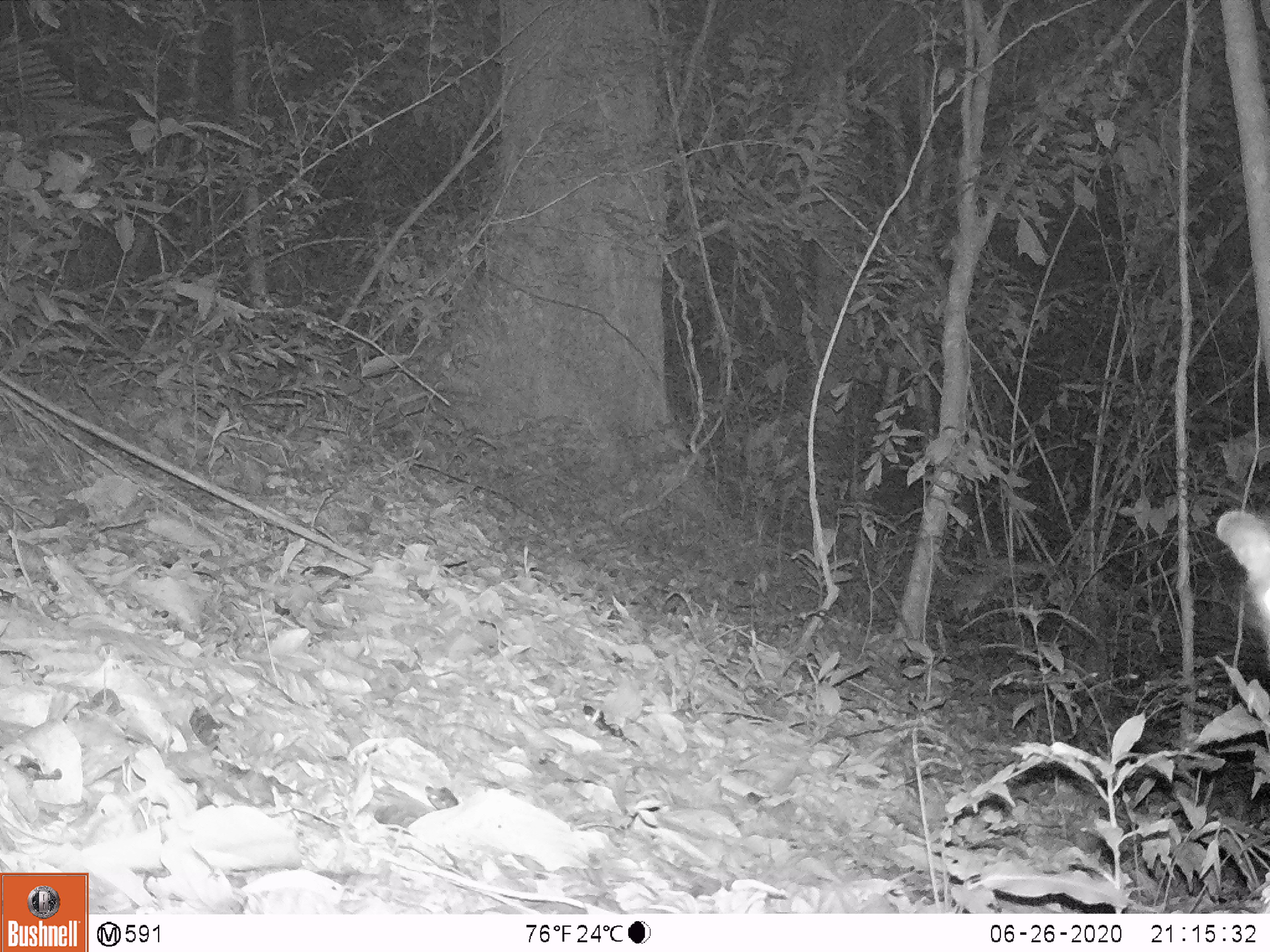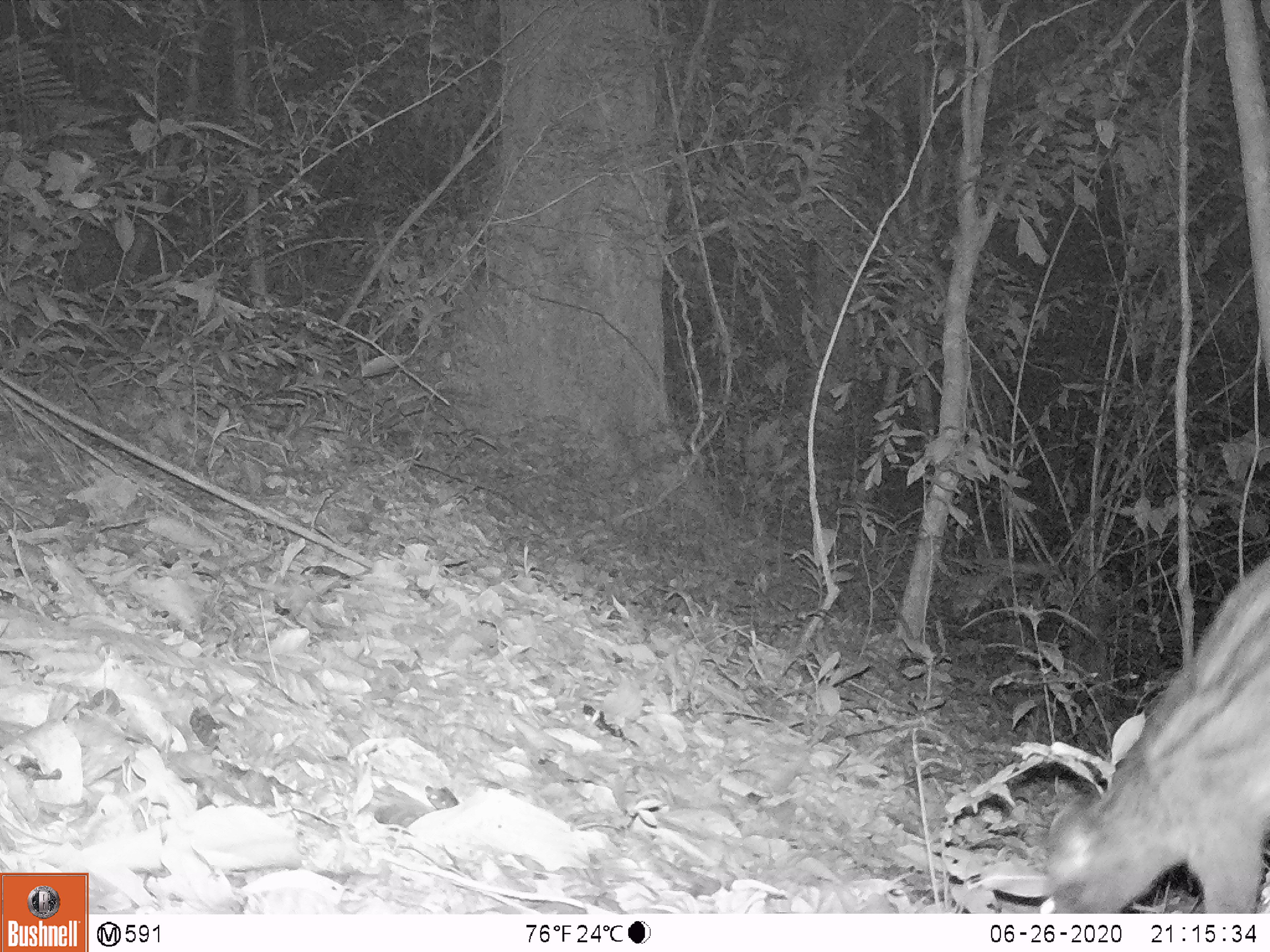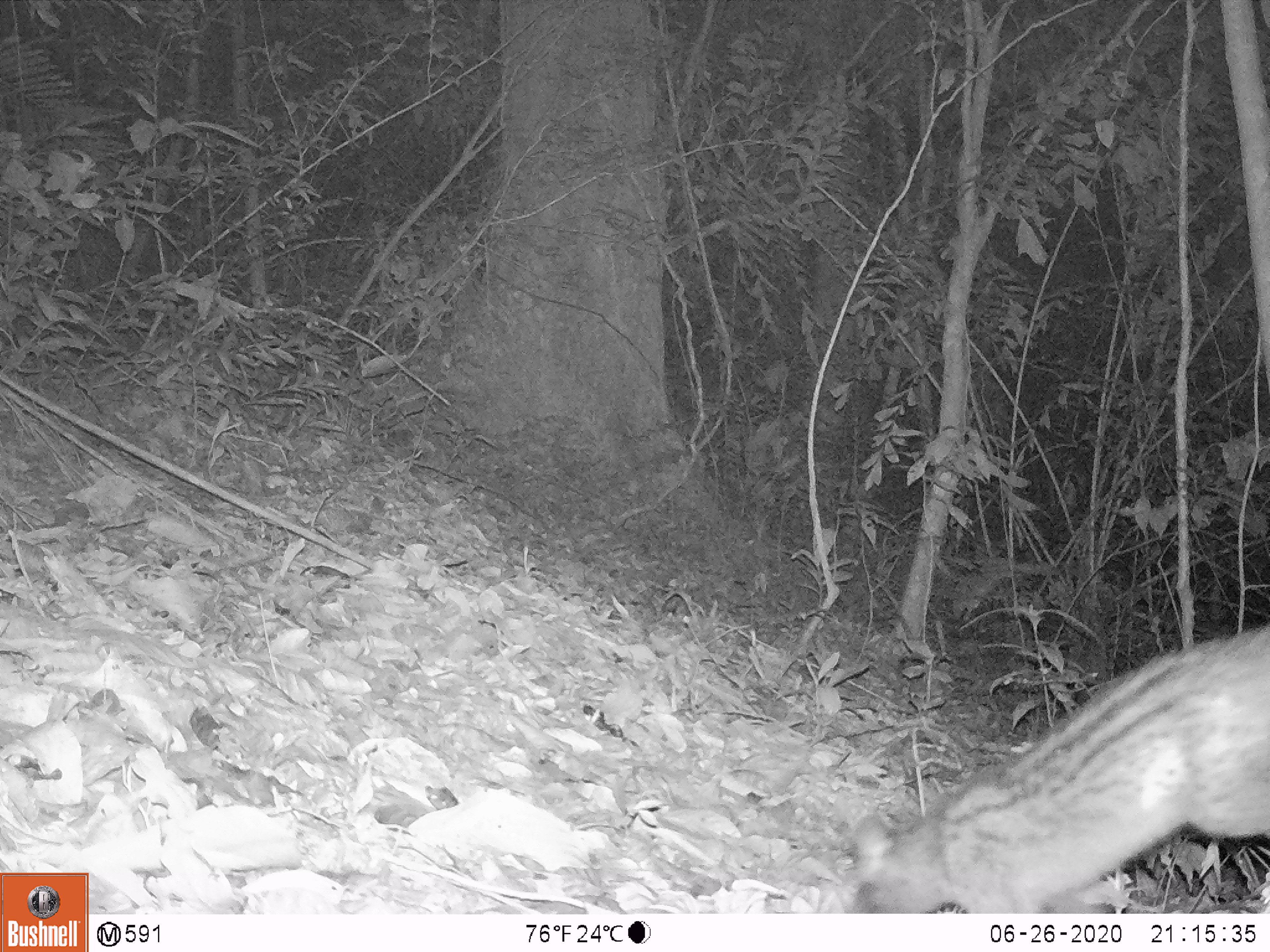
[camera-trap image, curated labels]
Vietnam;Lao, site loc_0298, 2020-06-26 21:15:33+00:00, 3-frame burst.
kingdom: Animalia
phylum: Chordata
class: Mammalia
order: Carnivora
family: Viverridae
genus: Paradoxurus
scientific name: Paradoxurus hermaphroditus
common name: common palm civet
Common palm civet (Paradoxurus hermaphroditus). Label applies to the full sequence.